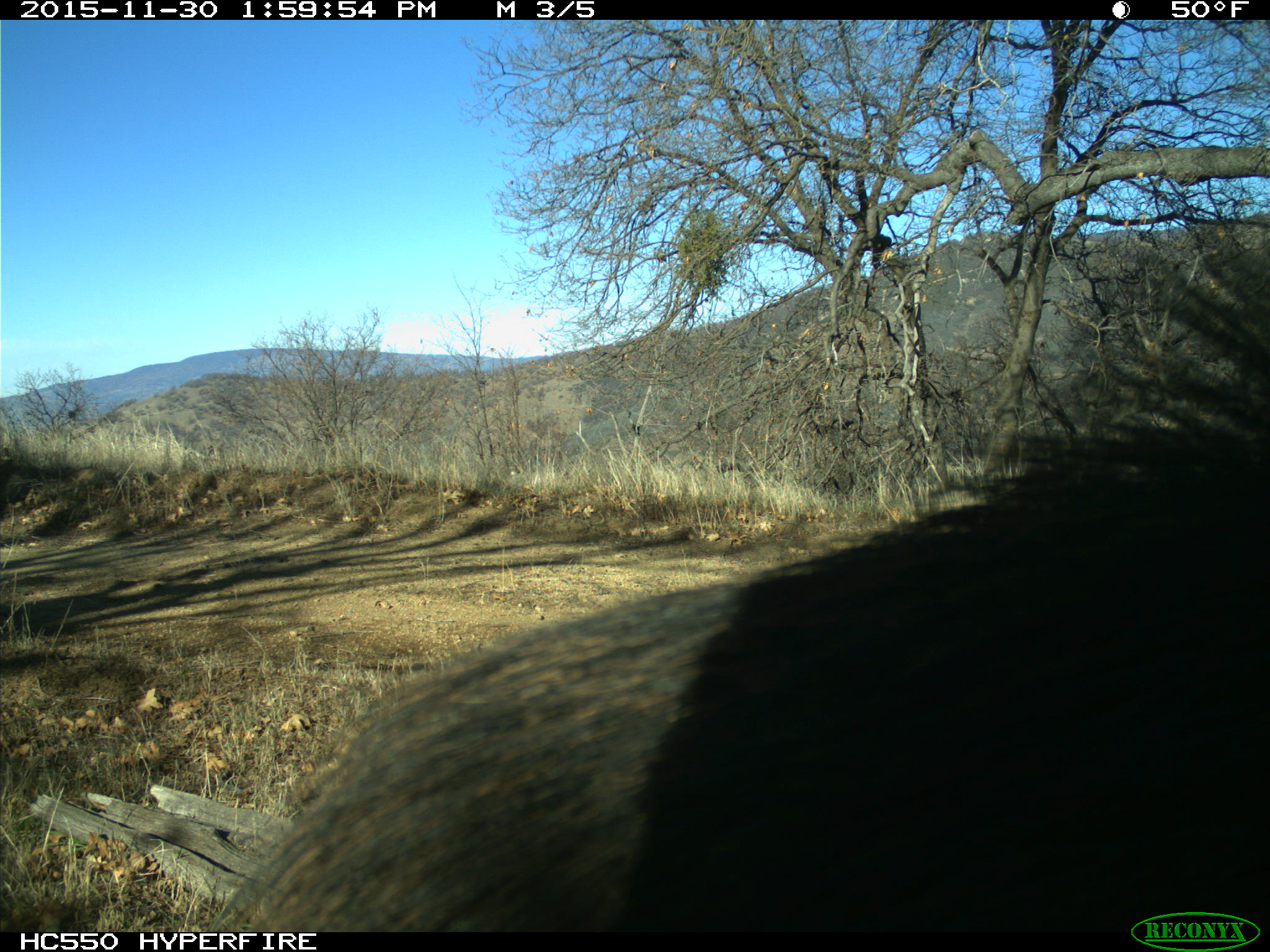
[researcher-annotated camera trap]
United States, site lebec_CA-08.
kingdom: Animalia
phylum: Chordata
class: Mammalia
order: Artiodactyla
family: Suidae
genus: Sus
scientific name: Sus scrofa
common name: wild boar